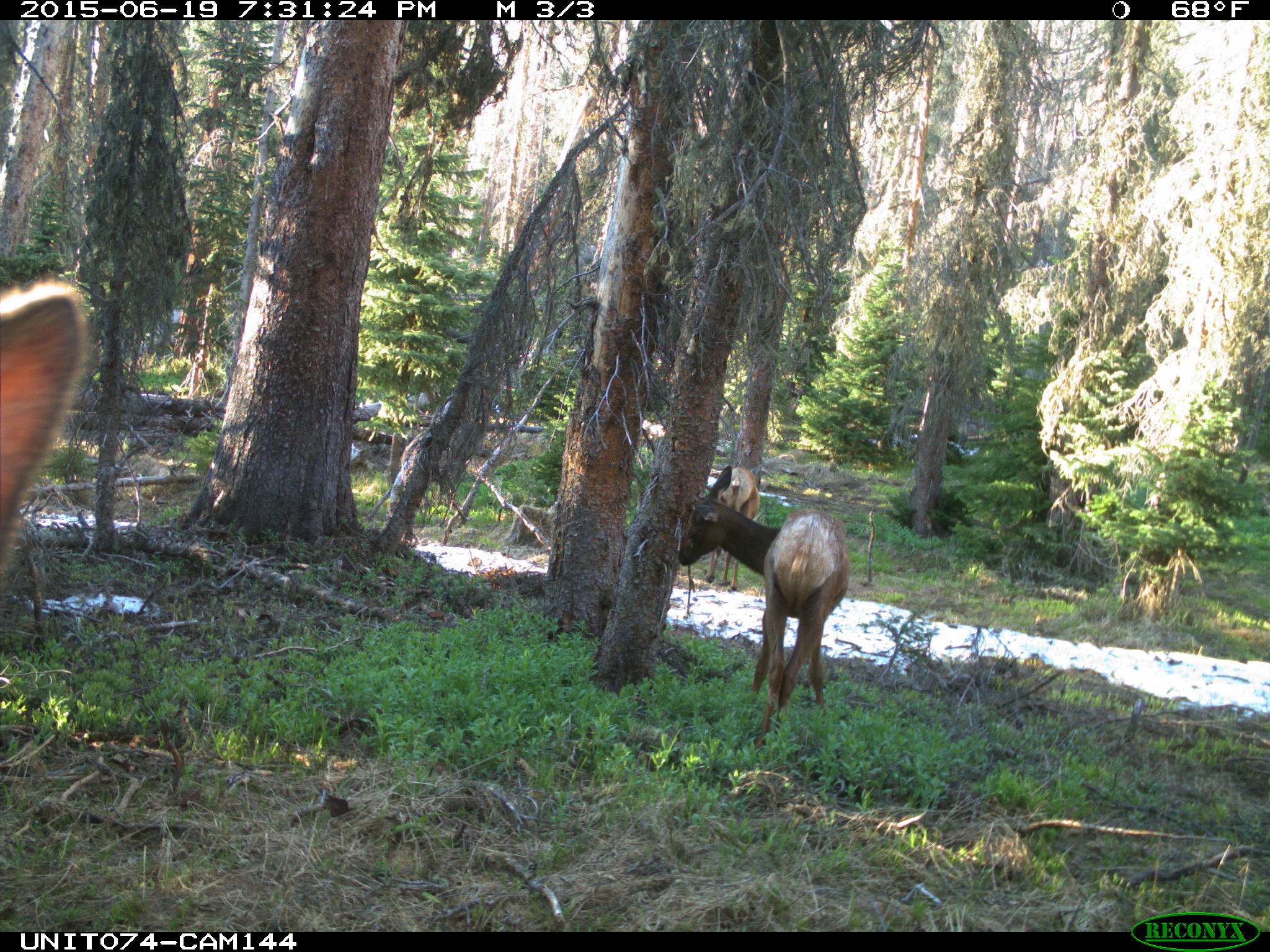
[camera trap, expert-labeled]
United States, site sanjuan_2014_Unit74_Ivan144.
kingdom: Animalia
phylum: Chordata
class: Mammalia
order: Artiodactyla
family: Cervidae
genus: Cervus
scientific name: Cervus elaphus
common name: red deer